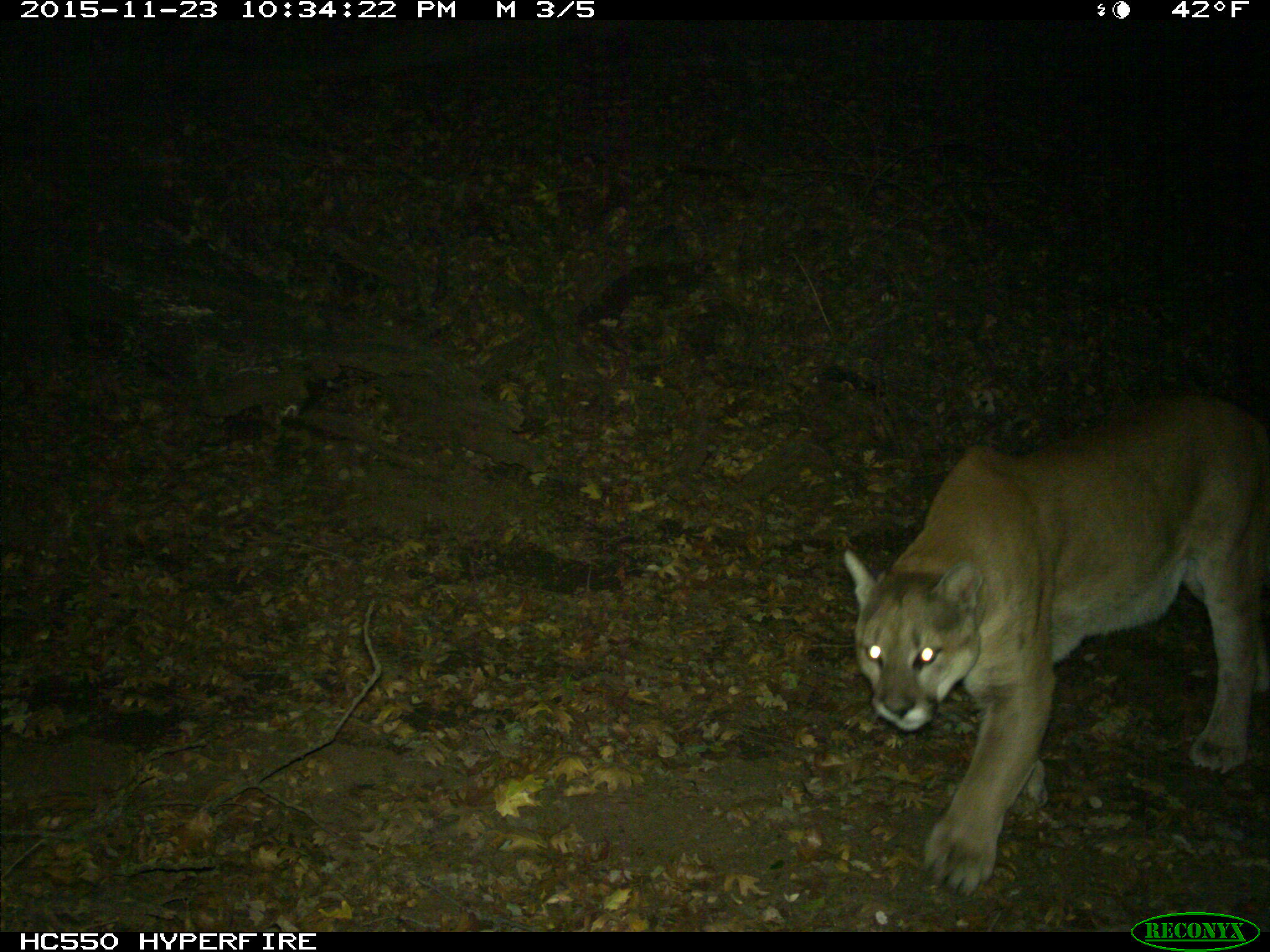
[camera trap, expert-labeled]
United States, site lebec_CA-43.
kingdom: Animalia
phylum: Chordata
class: Mammalia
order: Carnivora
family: Felidae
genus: Puma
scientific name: Puma concolor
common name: mountain lion